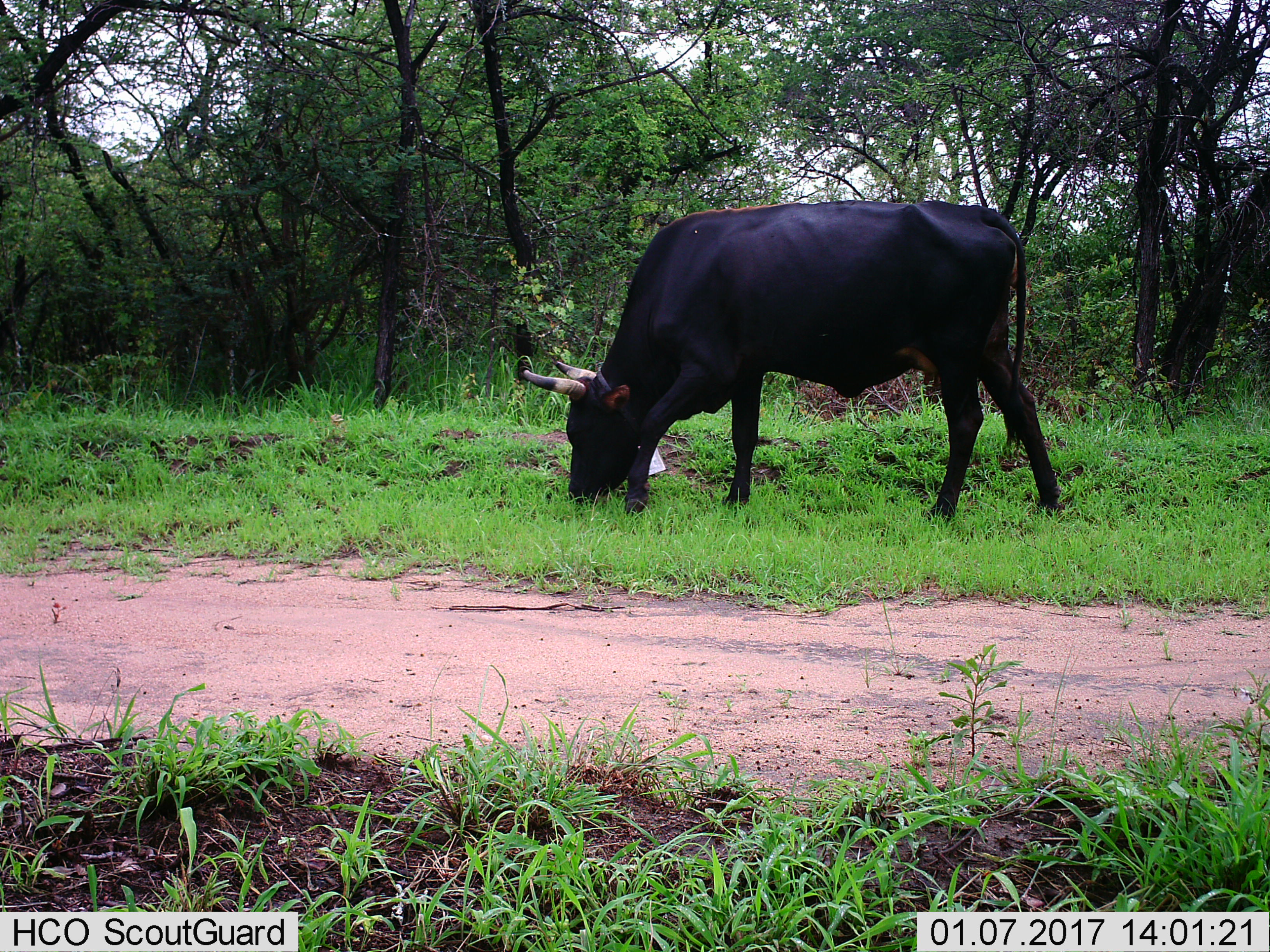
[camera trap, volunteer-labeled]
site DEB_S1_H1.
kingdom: Animalia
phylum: Chordata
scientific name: Vertebrata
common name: domestic animal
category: domesticanimal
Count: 1.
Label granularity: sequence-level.